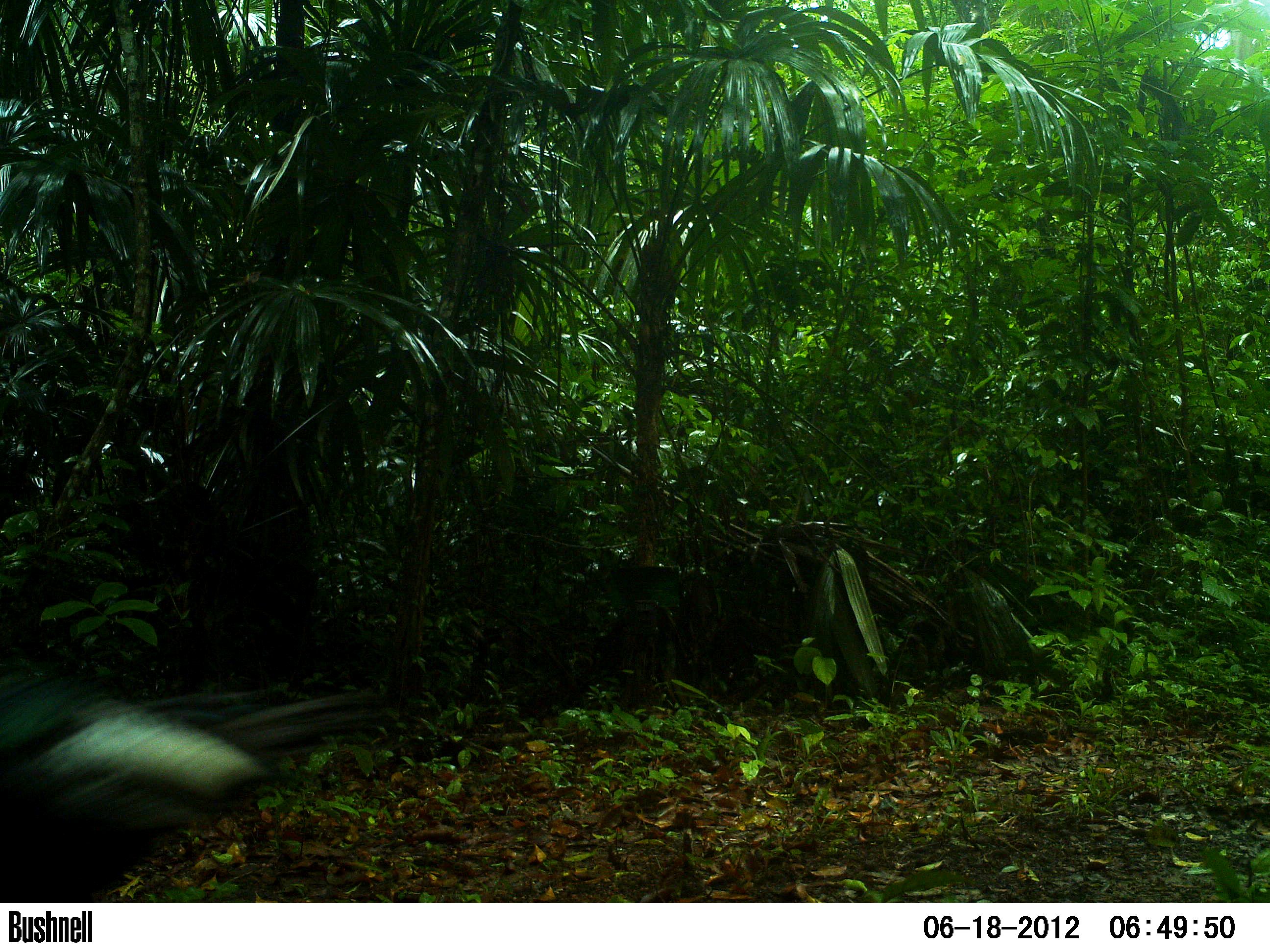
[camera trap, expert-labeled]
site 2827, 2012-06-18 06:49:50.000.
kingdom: Animalia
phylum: Chordata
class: Aves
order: Galliformes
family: Phasianidae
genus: Meleagris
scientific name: Meleagris ocellata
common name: ocellated turkey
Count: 1.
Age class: adult.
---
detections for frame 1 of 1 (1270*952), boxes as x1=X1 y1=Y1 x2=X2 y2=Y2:
meleagris ocellata: x1=0 y1=669 x2=382 y2=902